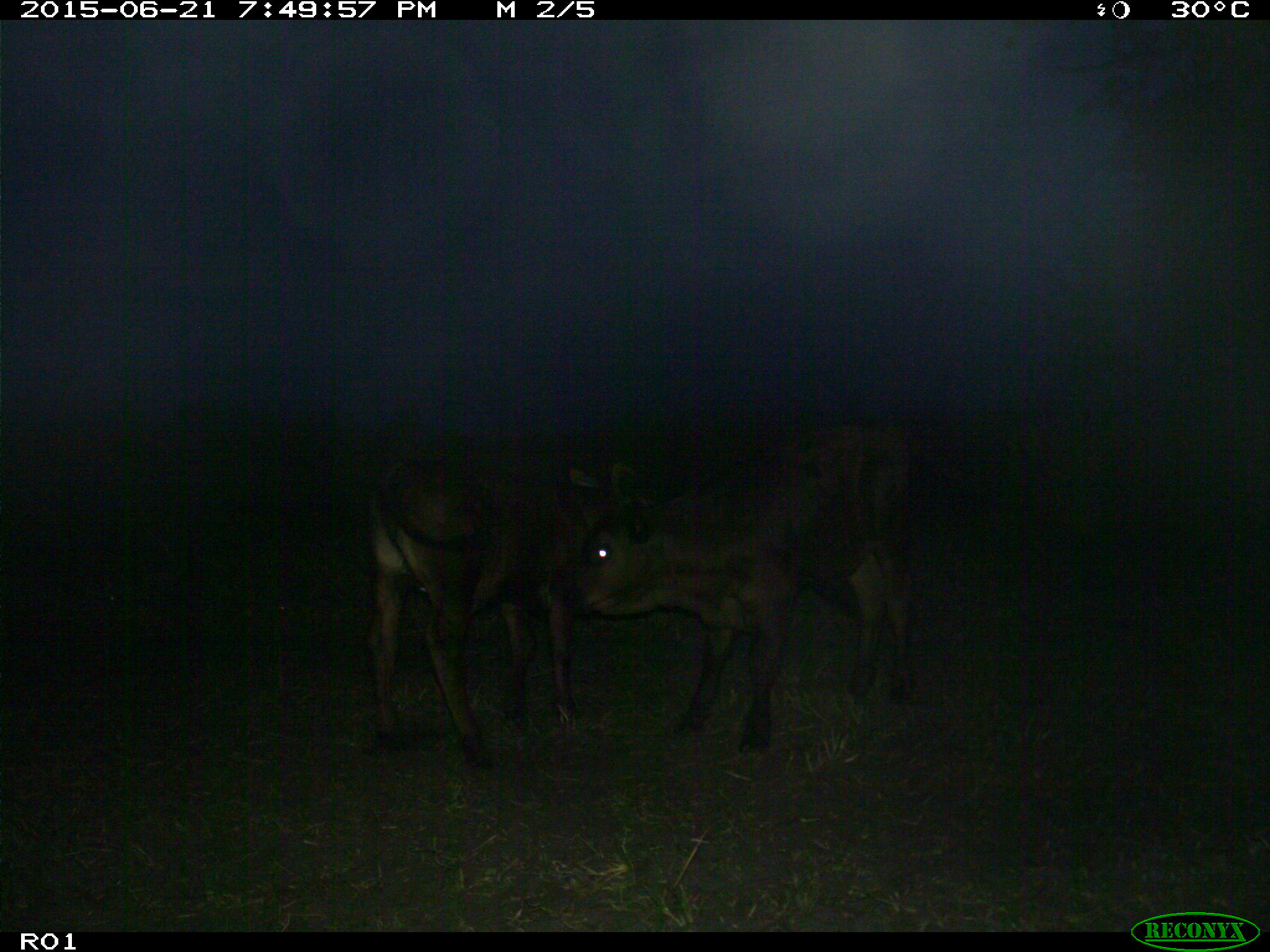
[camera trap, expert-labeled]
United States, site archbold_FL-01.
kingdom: Animalia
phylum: Chordata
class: Mammalia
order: Artiodactyla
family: Bovidae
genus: Bos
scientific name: Bos taurus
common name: domestic cow